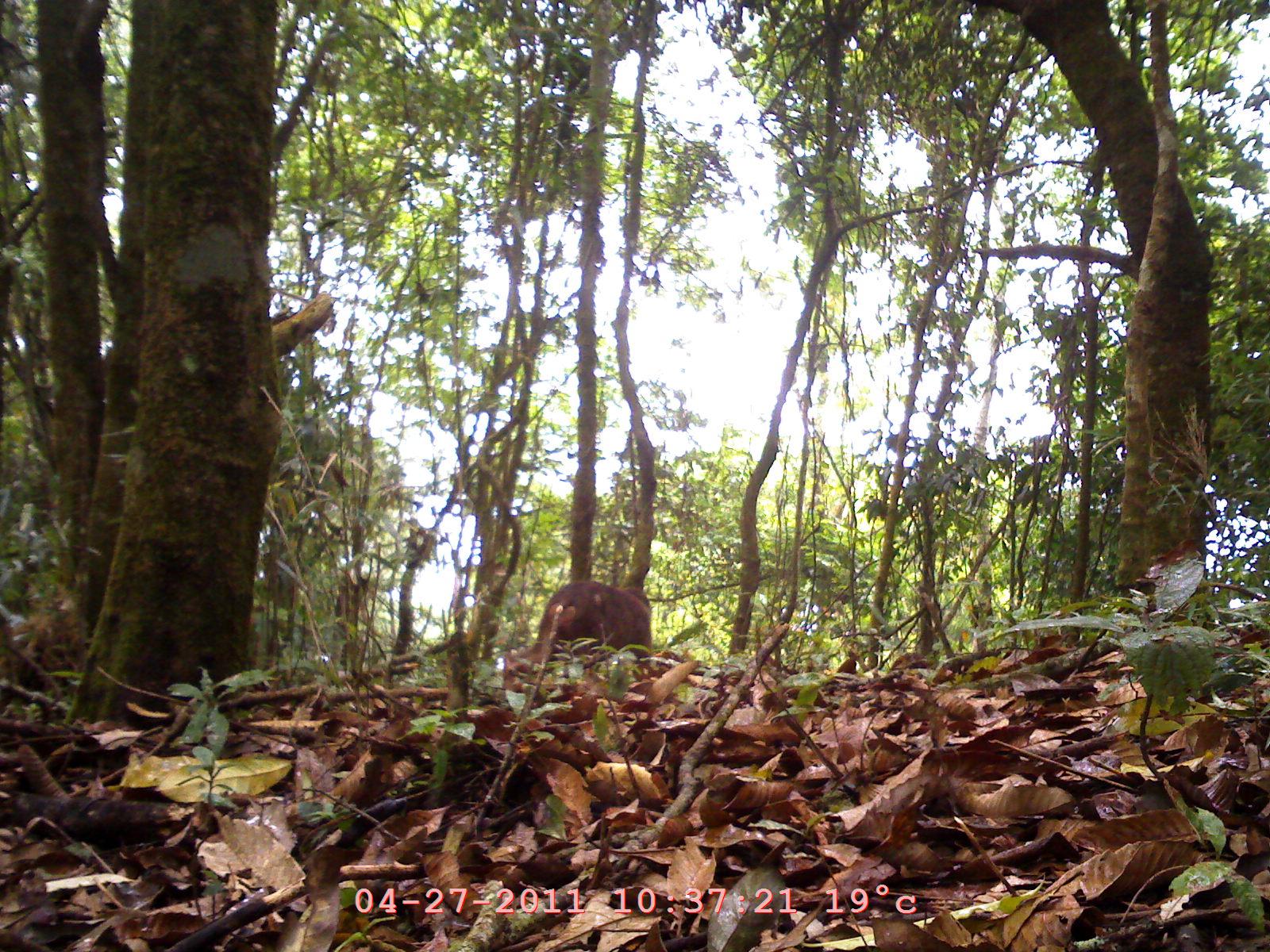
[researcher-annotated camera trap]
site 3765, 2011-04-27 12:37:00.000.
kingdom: Animalia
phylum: Chordata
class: Mammalia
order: Primates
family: Cercopithecidae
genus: Macaca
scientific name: Macaca arctoides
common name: stump-tailed macaque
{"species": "Macaca arctoides (stump-tailed macaque)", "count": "1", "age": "adult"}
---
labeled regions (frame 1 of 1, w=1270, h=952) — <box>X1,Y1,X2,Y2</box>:
macaca arctoides: <box>523,577,655,670</box>